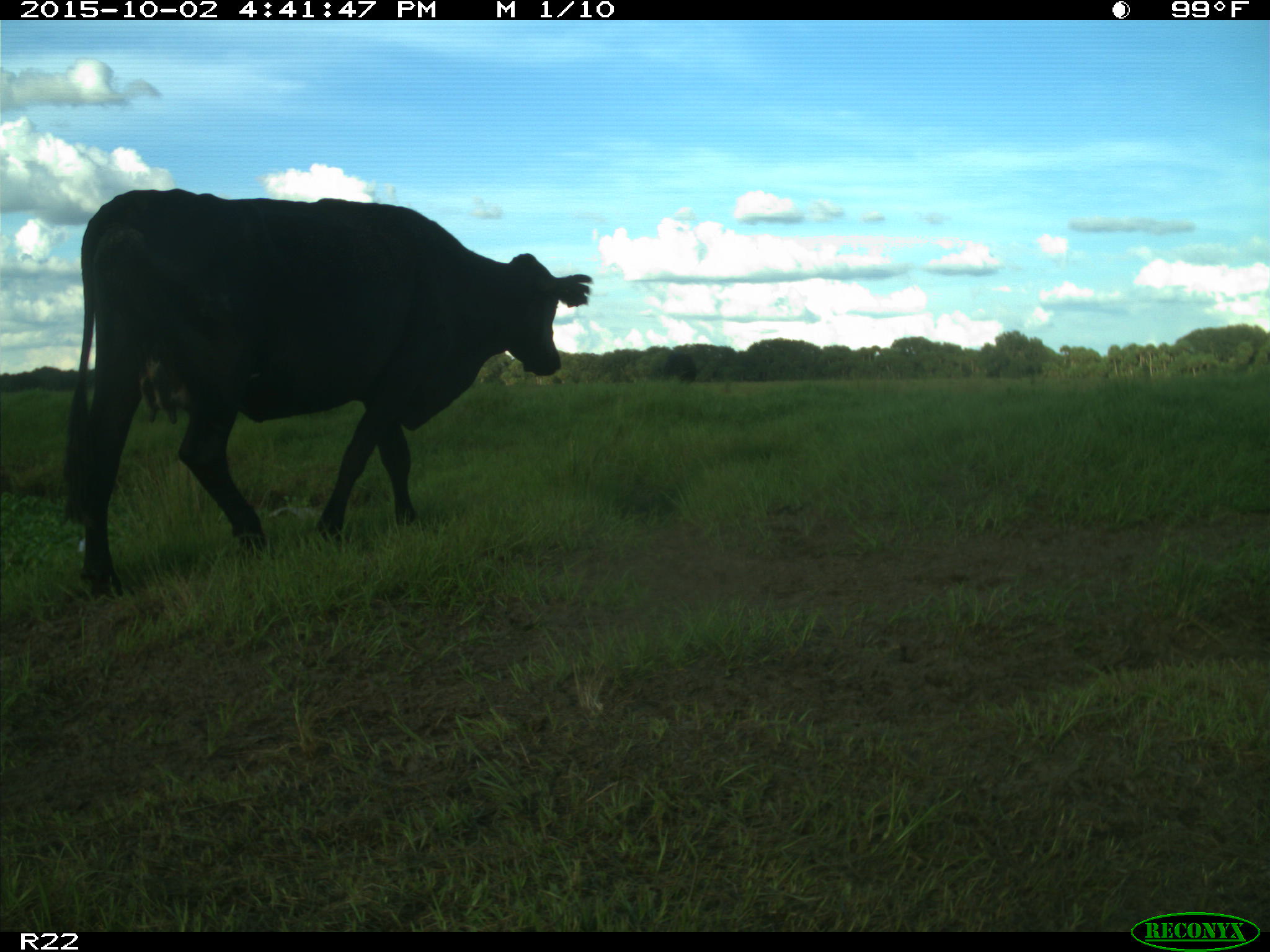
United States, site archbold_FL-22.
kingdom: Animalia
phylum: Chordata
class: Mammalia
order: Artiodactyla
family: Bovidae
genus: Bos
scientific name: Bos taurus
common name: domestic cow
Bos taurus (domestic cow).